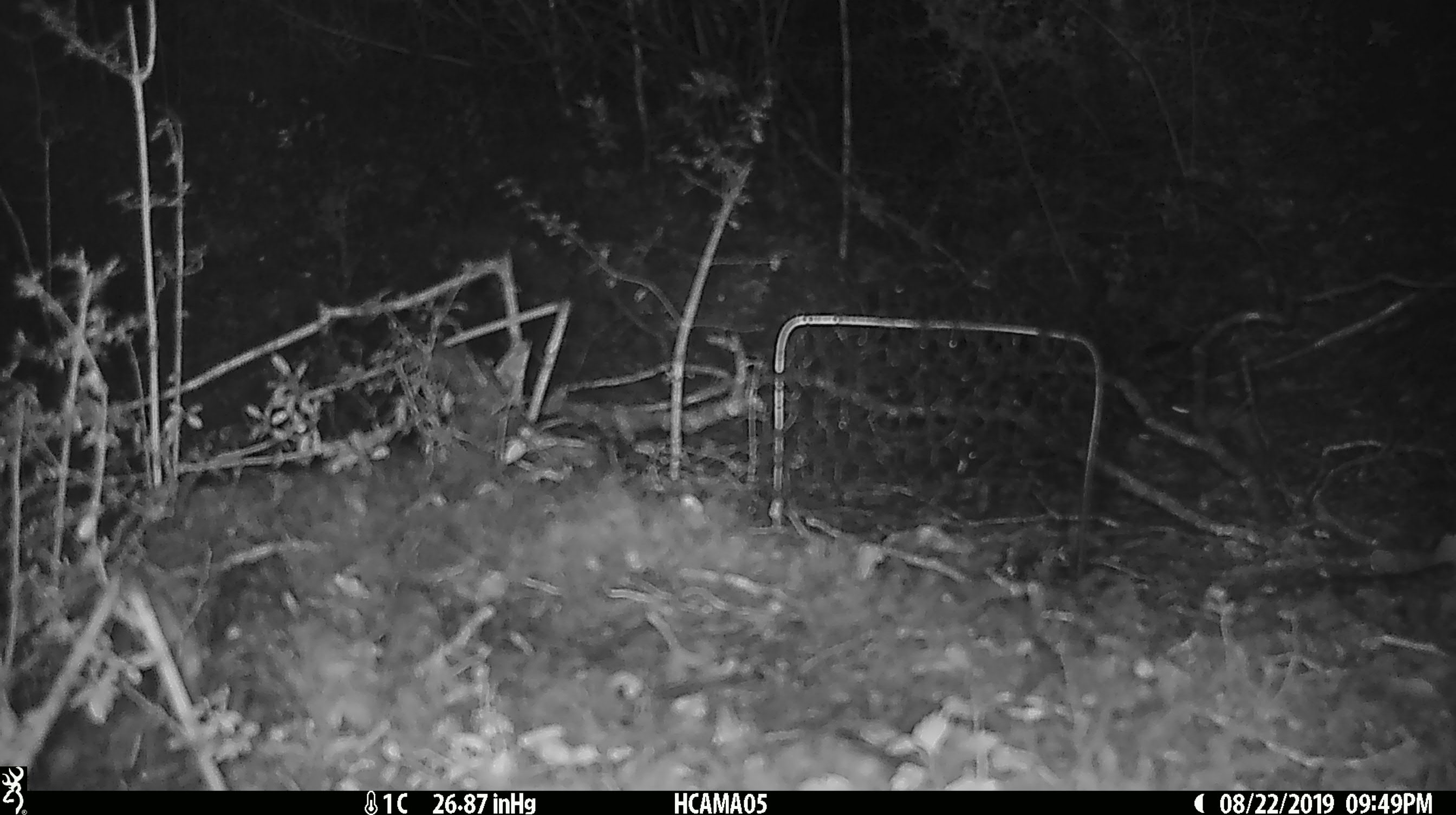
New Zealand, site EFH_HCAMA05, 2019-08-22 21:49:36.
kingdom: Animalia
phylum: Chordata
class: Mammalia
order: Rodentia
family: Muridae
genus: Mus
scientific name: Mus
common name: mouse